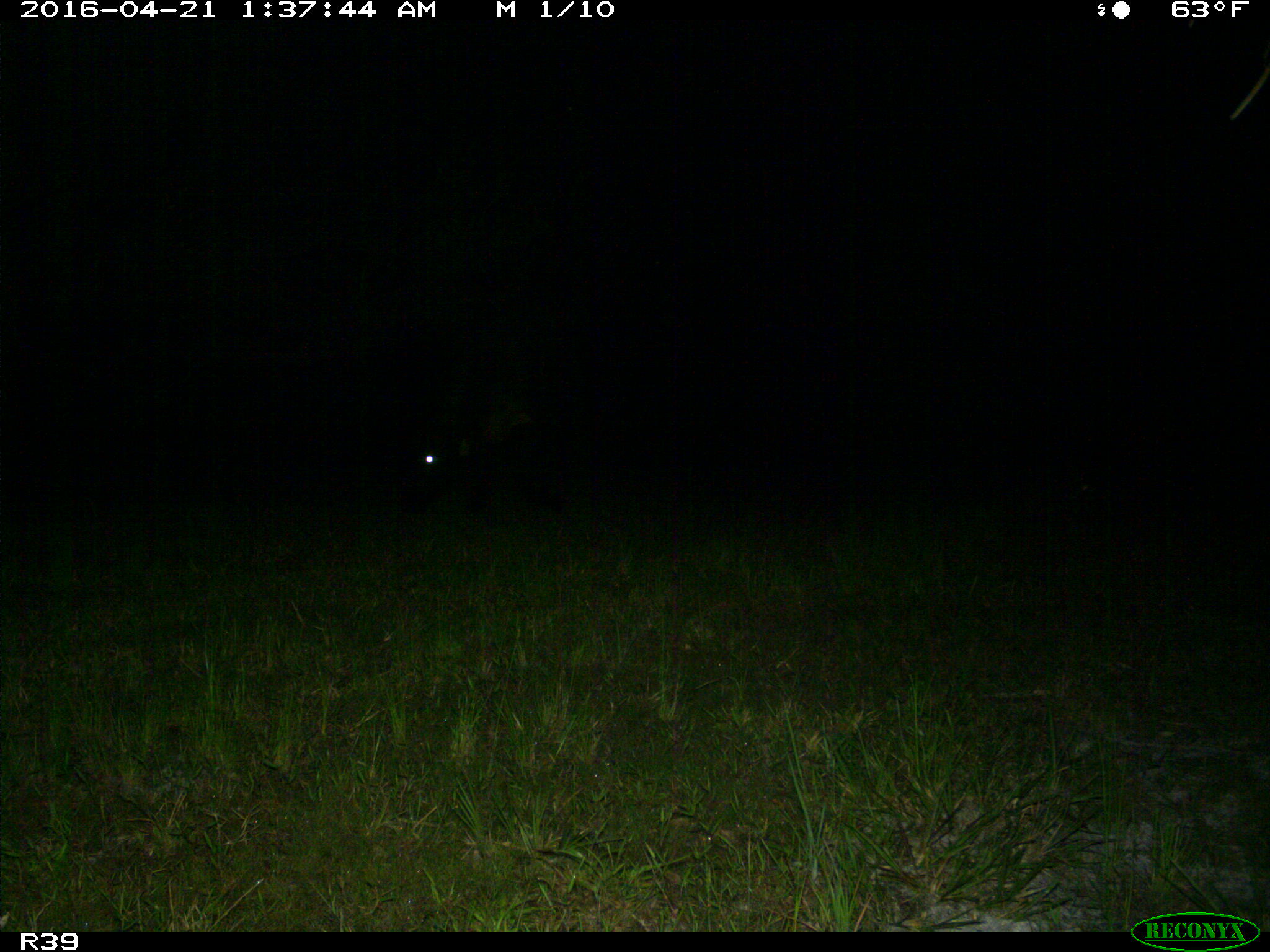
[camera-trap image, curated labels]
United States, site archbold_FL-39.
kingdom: Animalia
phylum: Chordata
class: Mammalia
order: Artiodactyla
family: Bovidae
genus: Bos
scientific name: Bos taurus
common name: domestic cow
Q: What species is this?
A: Bos taurus (domestic cow).